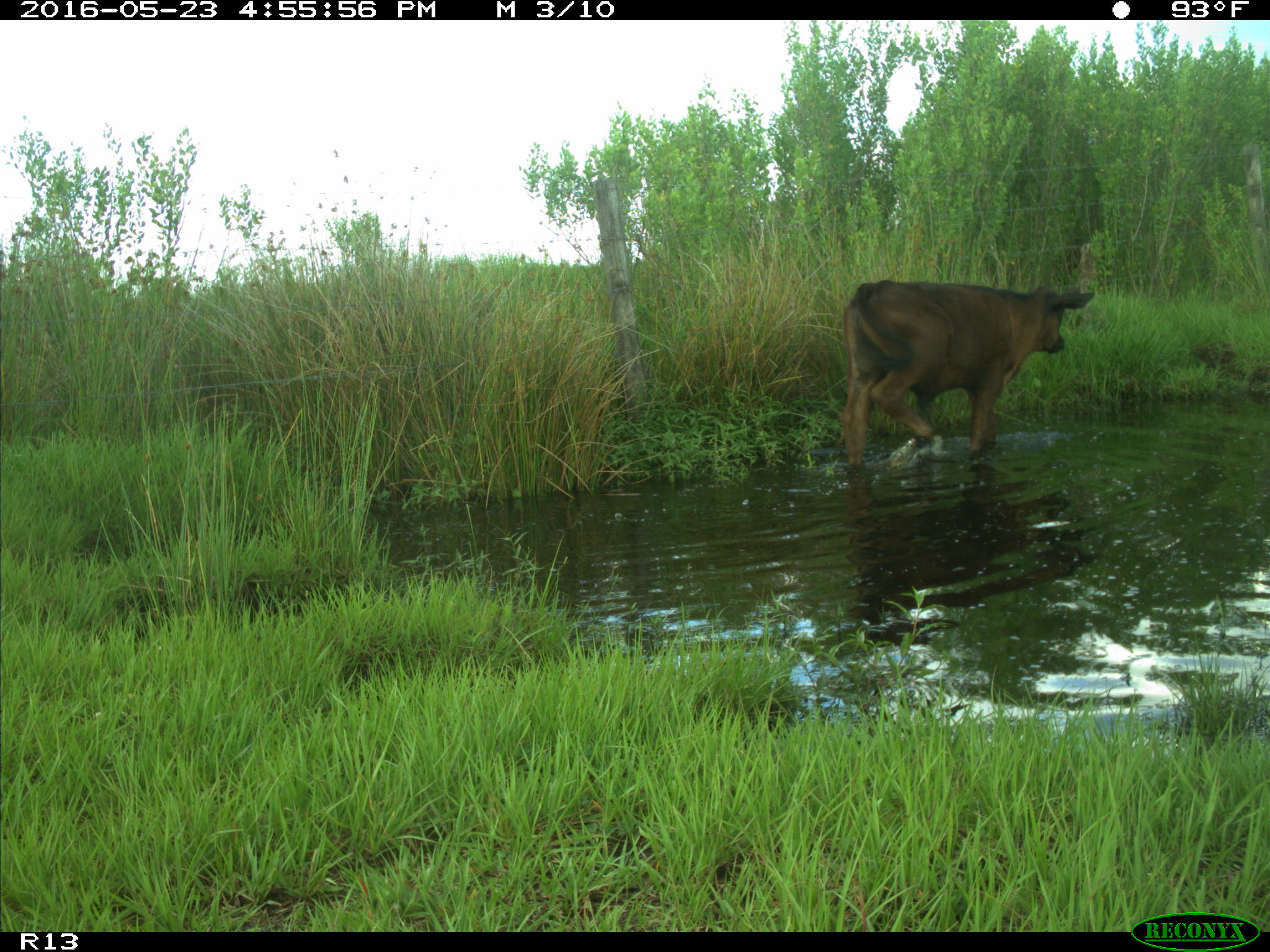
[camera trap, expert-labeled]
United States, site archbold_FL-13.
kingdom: Animalia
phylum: Chordata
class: Mammalia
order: Artiodactyla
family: Bovidae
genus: Bos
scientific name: Bos taurus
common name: domestic cow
Bos taurus (domestic cow).